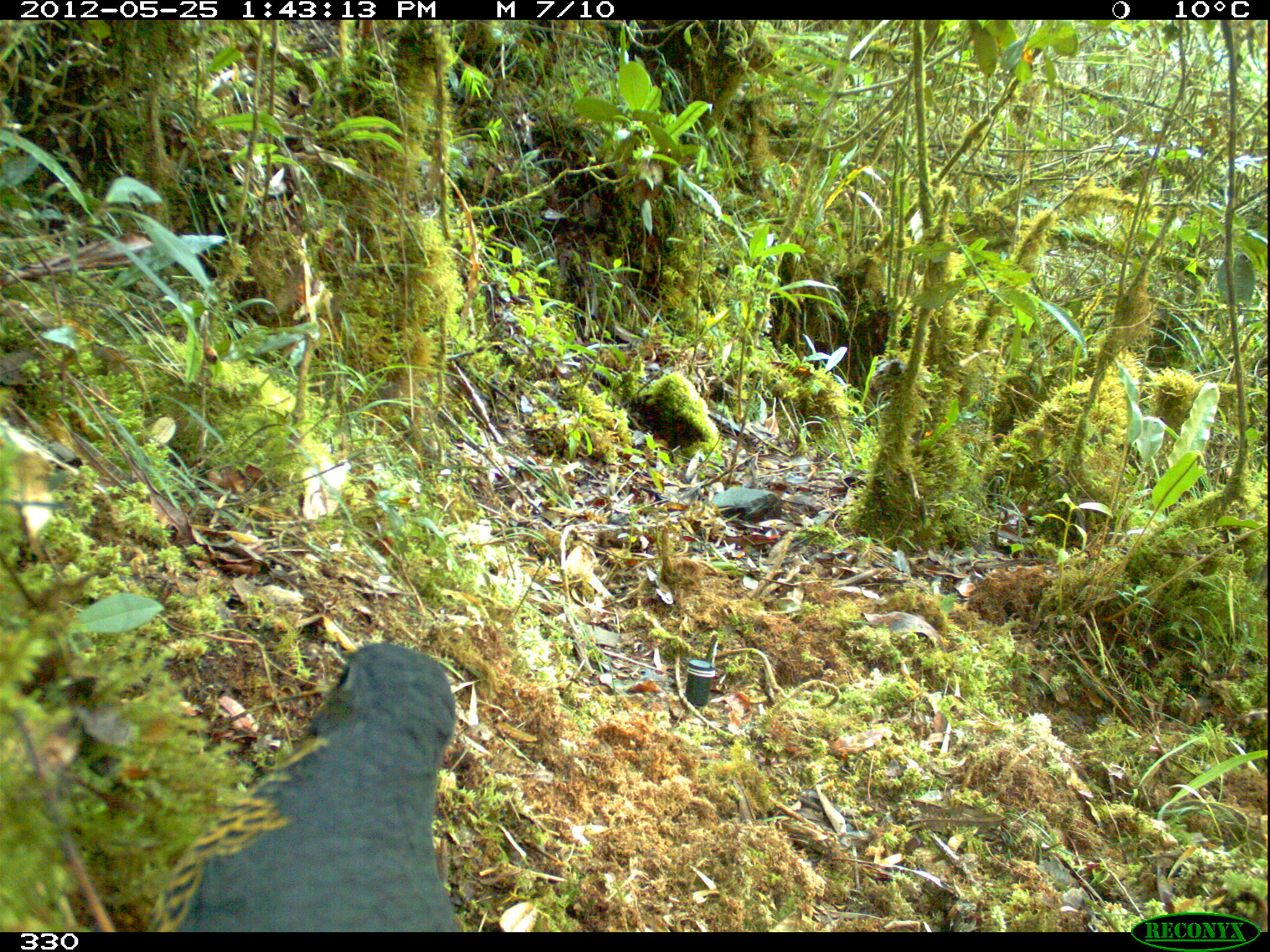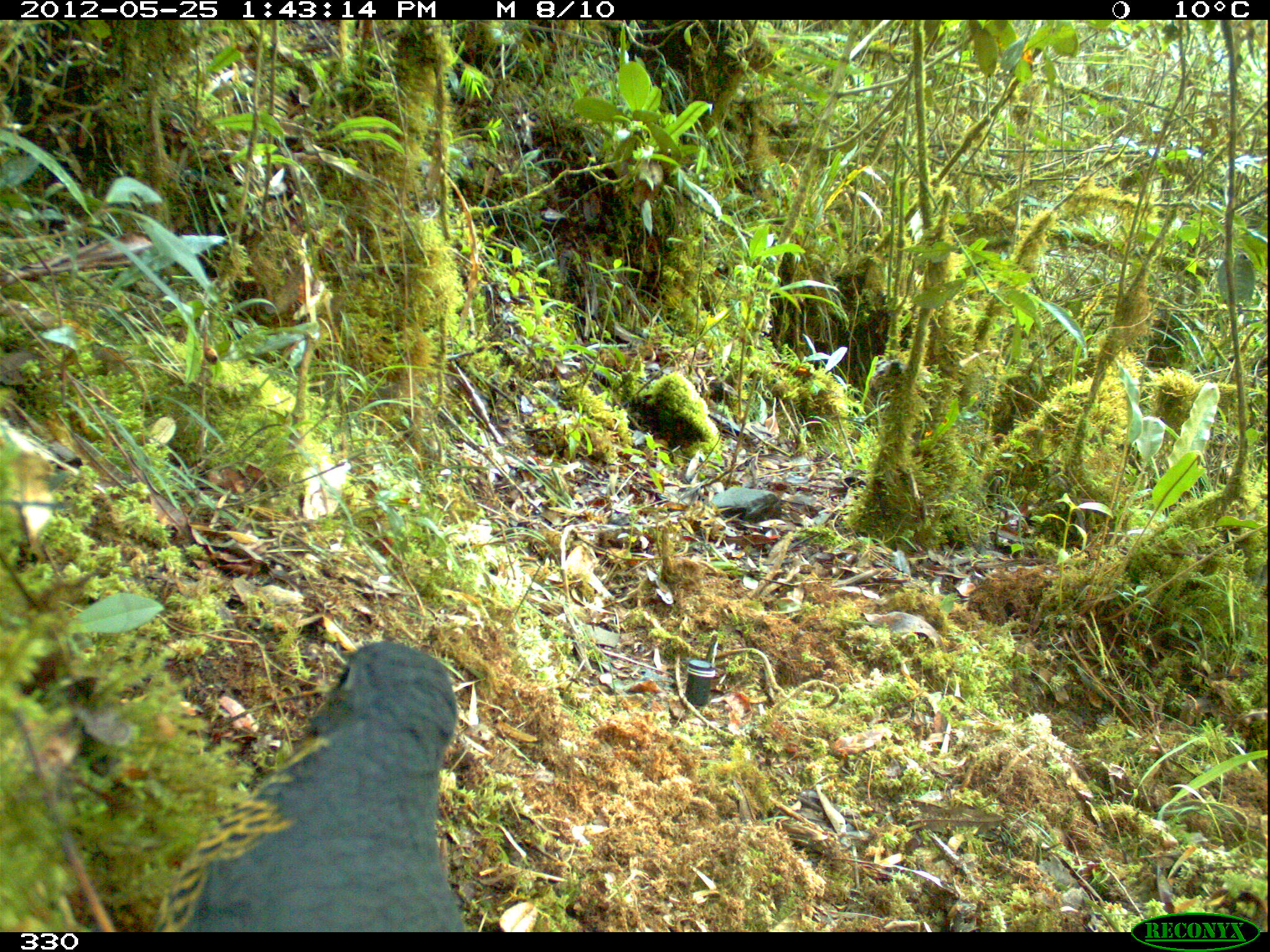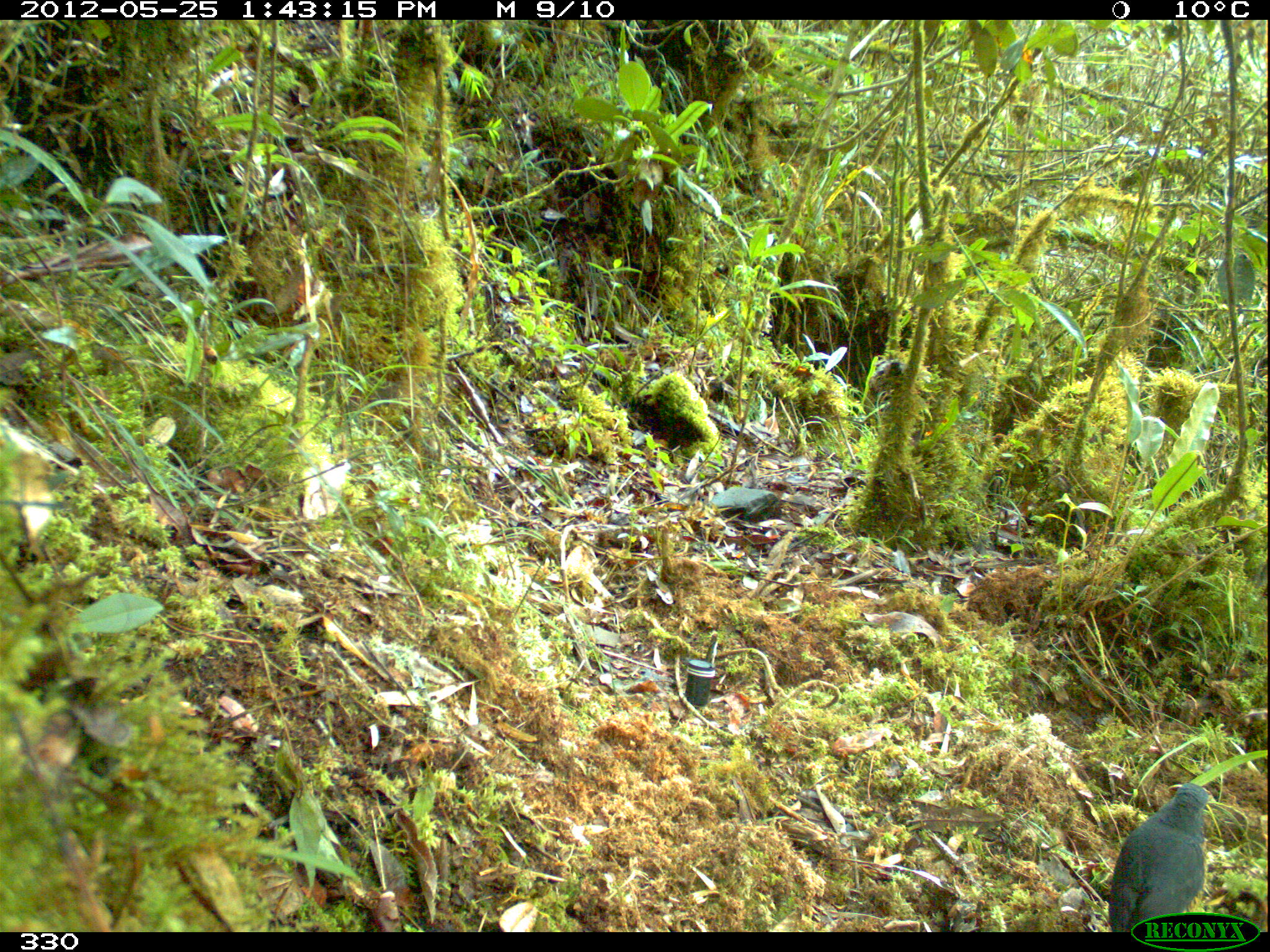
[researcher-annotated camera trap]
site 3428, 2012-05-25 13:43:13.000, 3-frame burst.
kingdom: Animalia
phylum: Chordata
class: Aves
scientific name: Aves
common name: bird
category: unknown bird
Unknown bird (bird) (Aves).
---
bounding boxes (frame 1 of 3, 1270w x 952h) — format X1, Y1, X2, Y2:
unknown bird: 144, 641, 456, 932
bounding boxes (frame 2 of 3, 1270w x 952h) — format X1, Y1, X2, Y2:
unknown bird: 144, 641, 456, 931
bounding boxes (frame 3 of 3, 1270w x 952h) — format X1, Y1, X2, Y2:
unknown bird: 1107, 783, 1208, 932